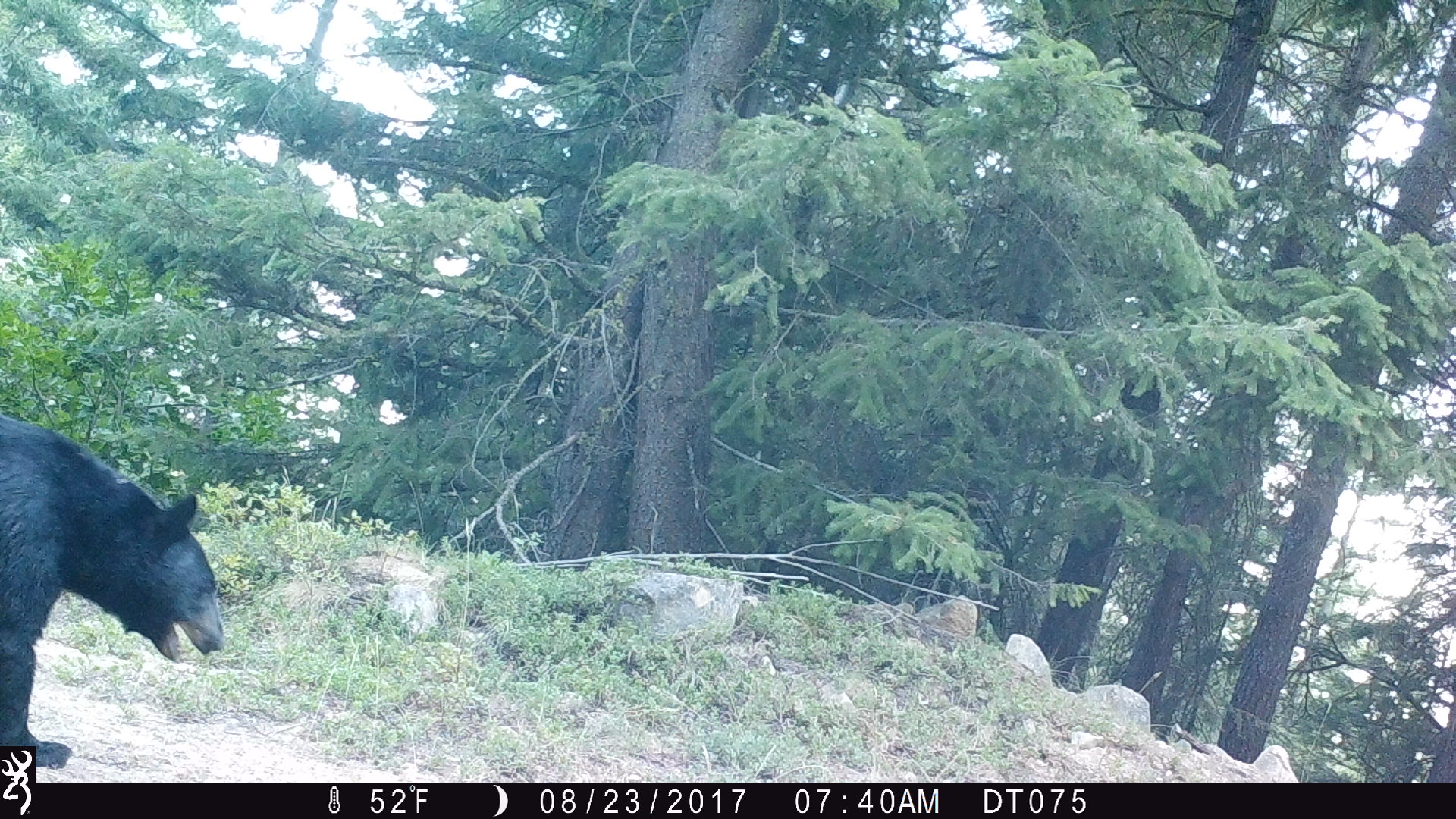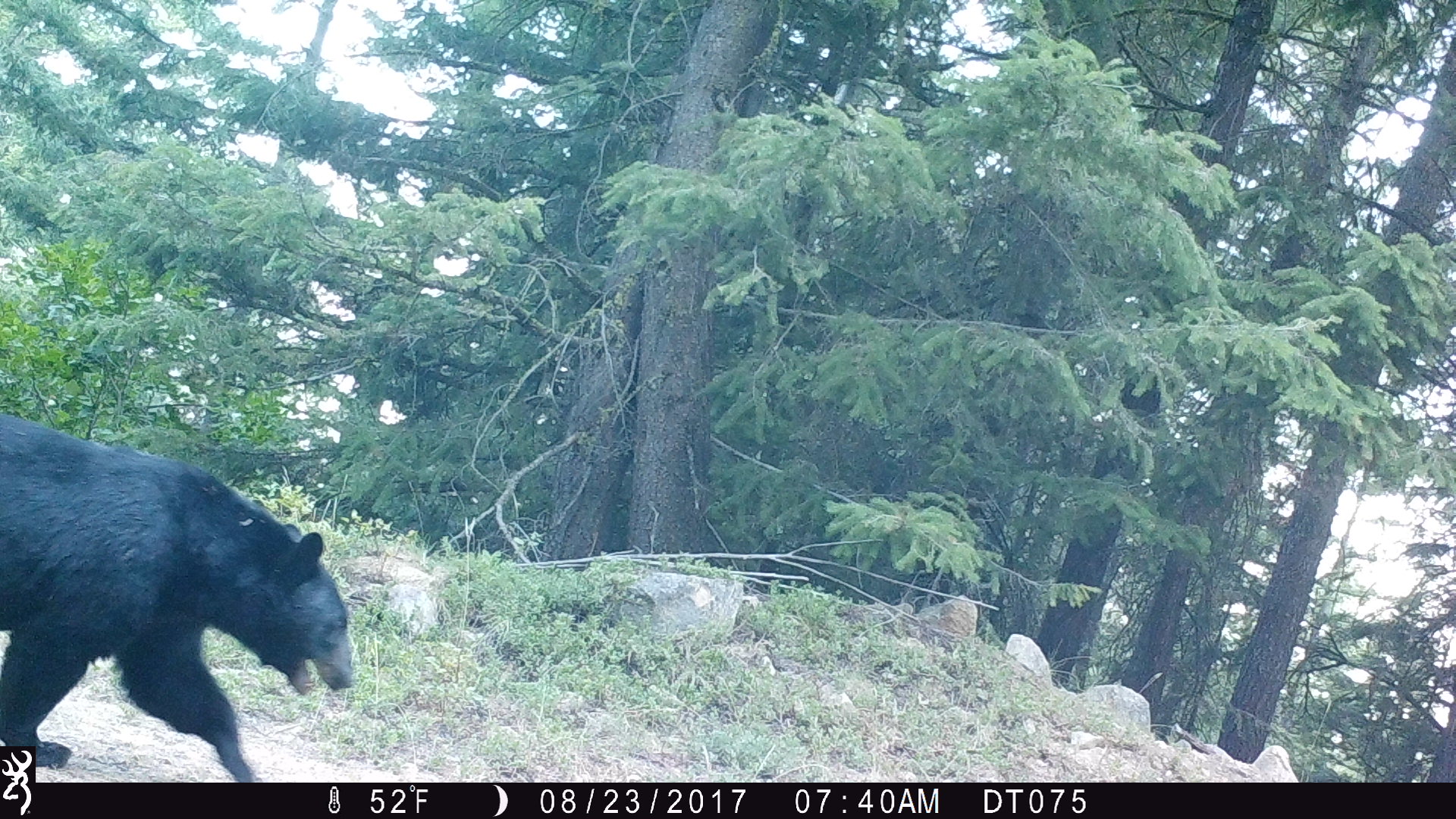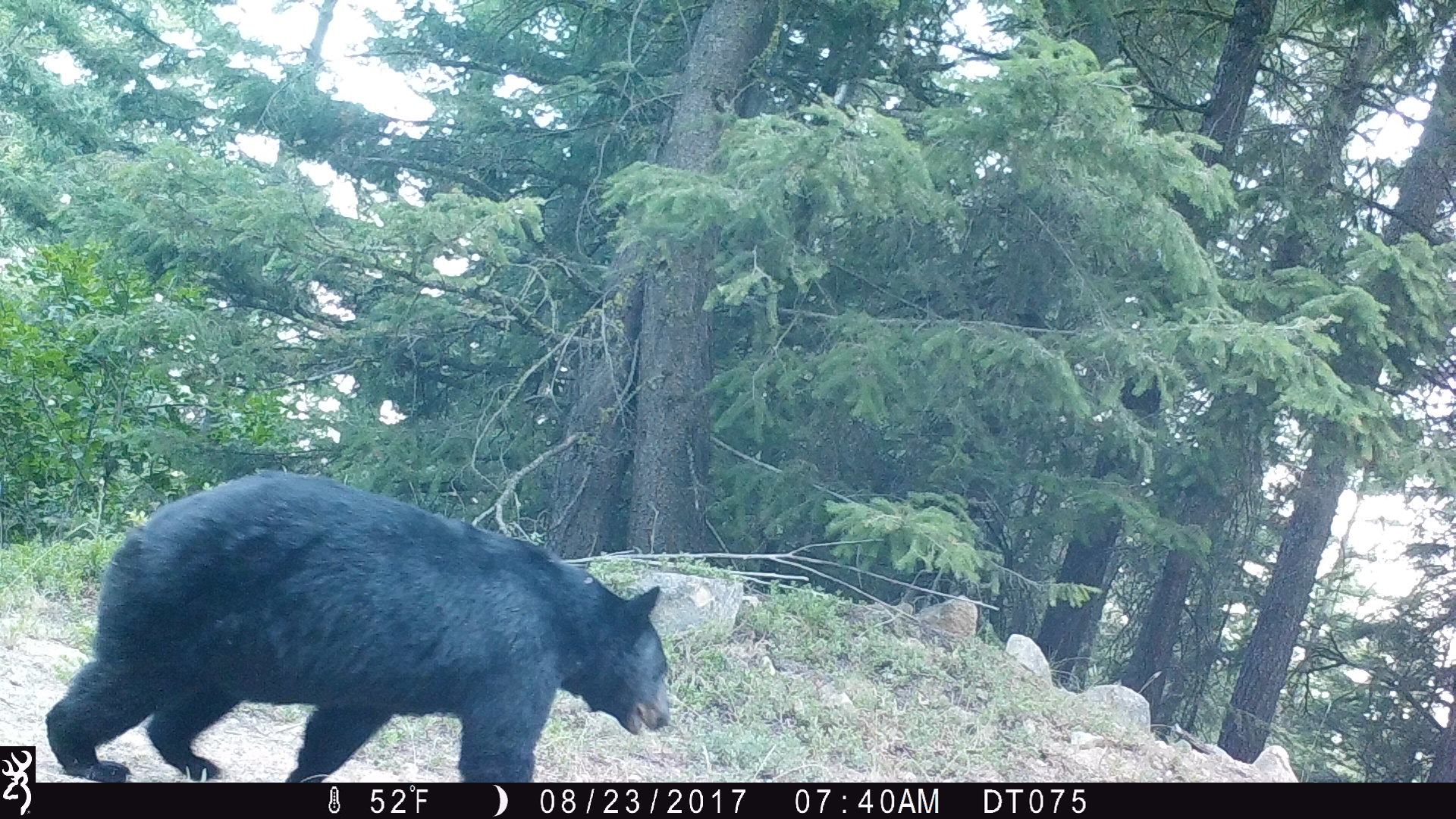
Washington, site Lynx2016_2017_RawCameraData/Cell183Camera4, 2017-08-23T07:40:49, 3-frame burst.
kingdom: Animalia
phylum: Chordata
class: Mammalia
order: Carnivora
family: Ursidae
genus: Ursus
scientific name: Ursus americanus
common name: american black bear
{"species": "Ursus americanus (american black bear)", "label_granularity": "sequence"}